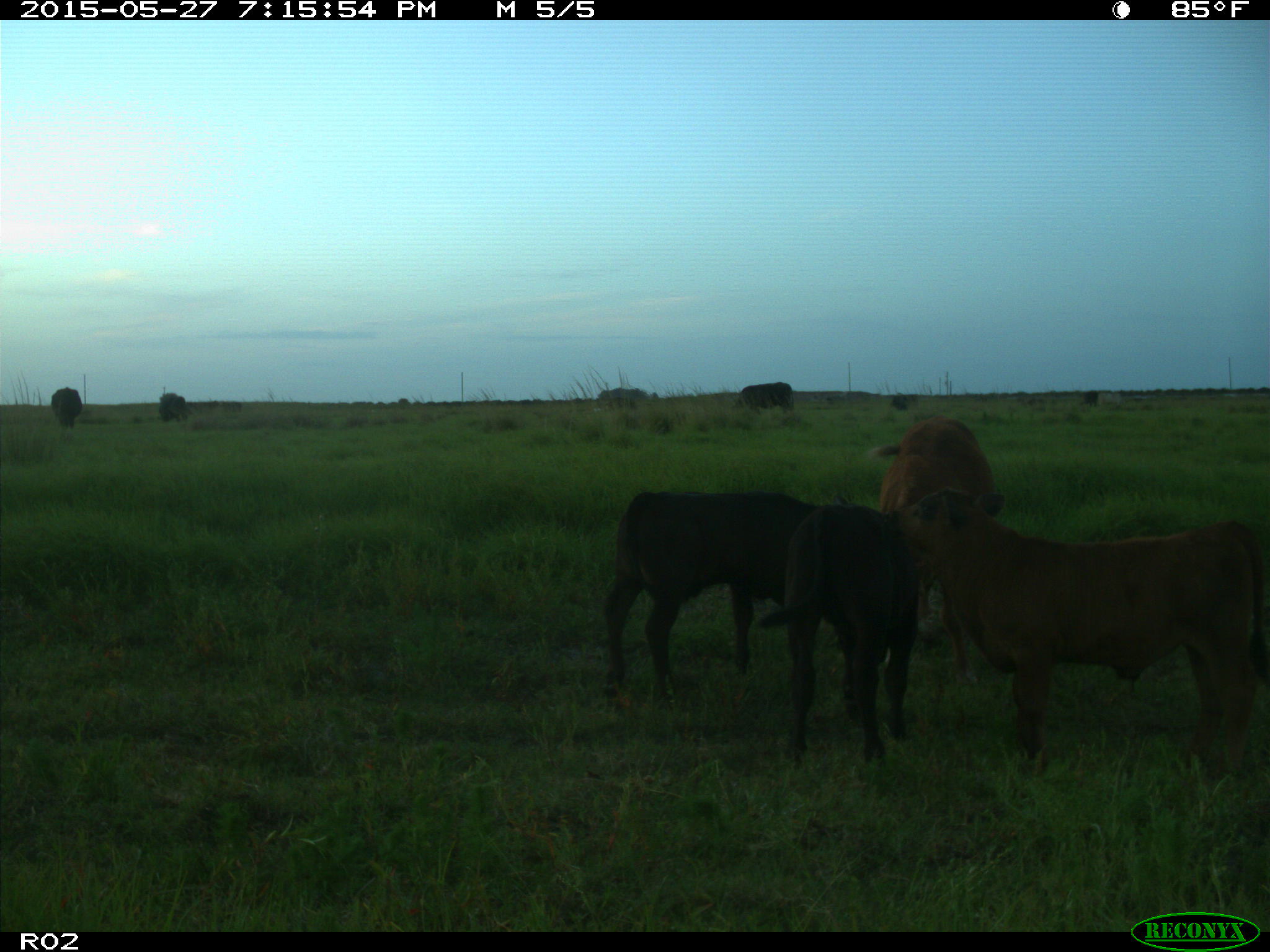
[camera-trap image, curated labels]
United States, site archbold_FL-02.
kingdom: Animalia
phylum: Chordata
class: Mammalia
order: Artiodactyla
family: Bovidae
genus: Bos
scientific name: Bos taurus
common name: domestic cow